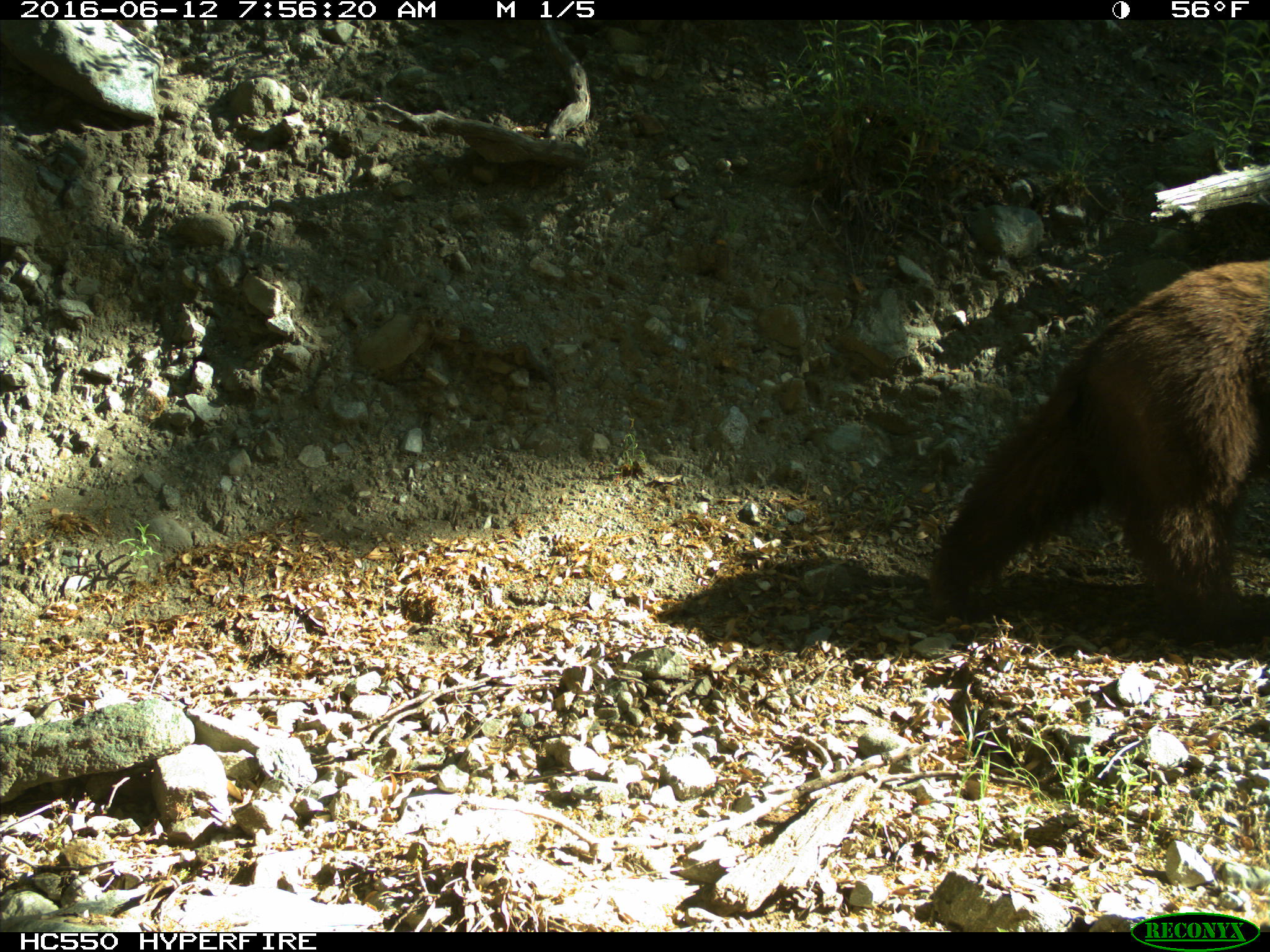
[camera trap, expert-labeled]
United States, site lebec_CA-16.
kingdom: Animalia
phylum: Chordata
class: Mammalia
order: Carnivora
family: Ursidae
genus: Ursus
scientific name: Ursus americanus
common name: american black bear